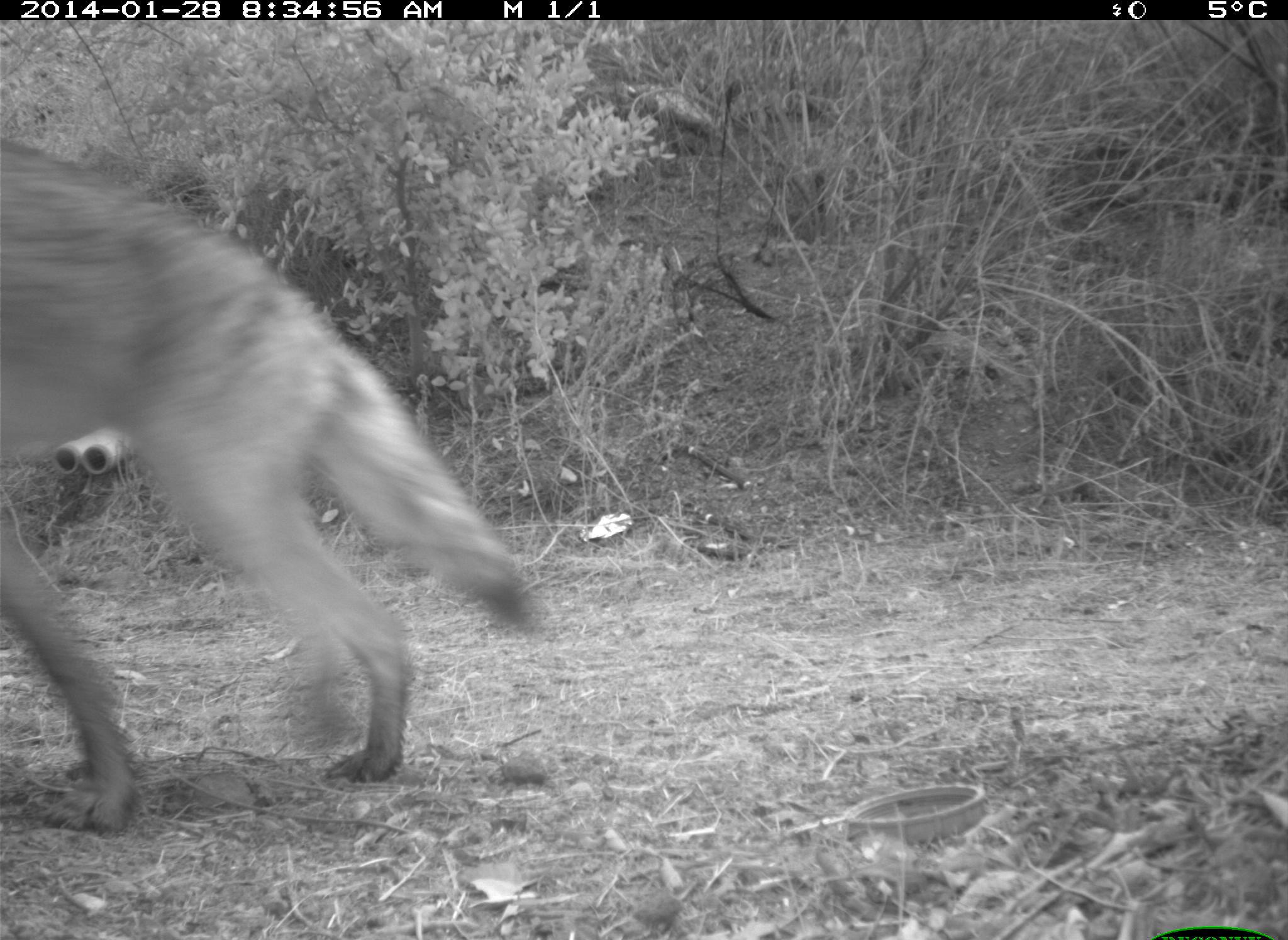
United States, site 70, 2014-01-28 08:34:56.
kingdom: Animalia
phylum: Chordata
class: Mammalia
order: Carnivora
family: Canidae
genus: Canis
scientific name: Canis latrans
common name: coyote